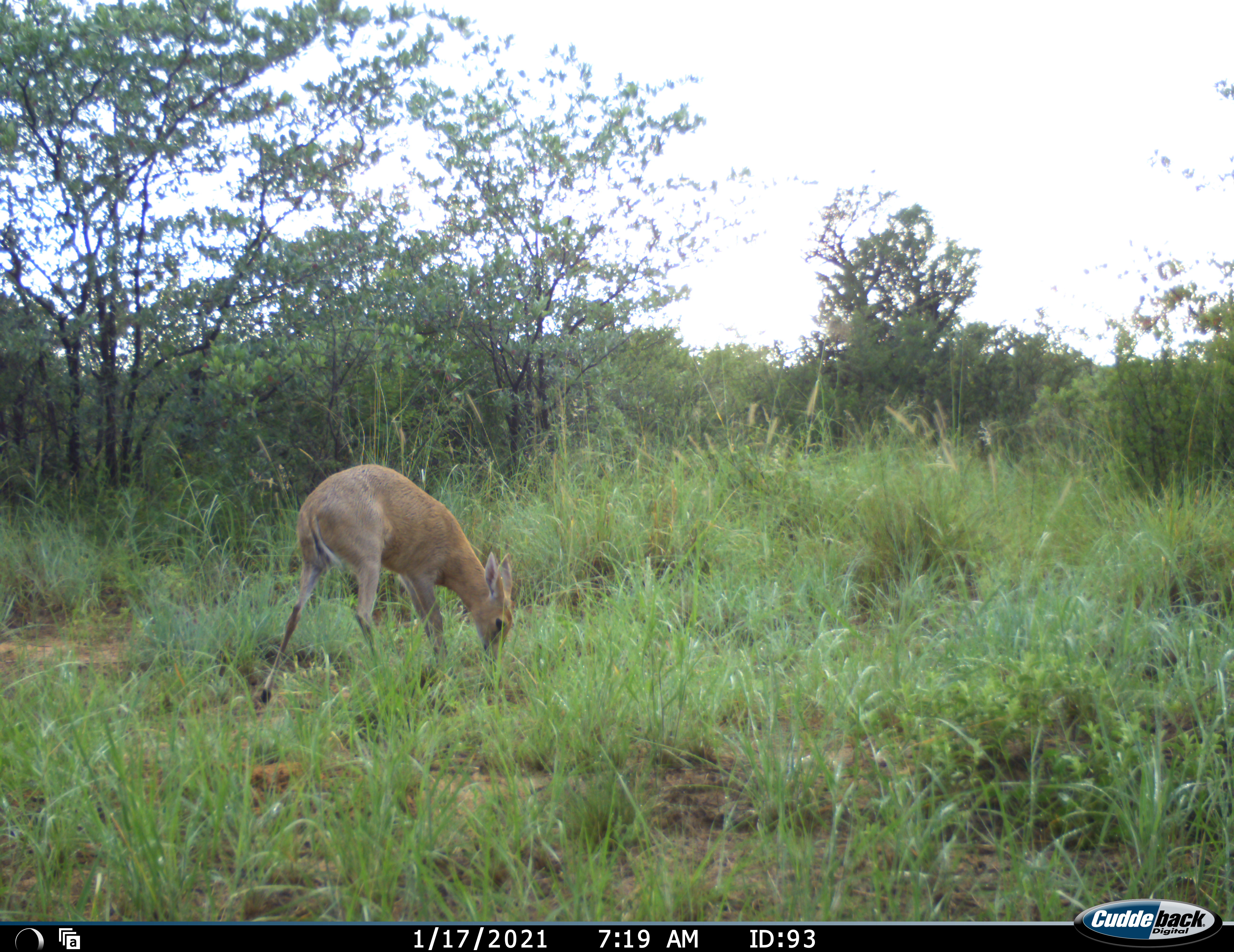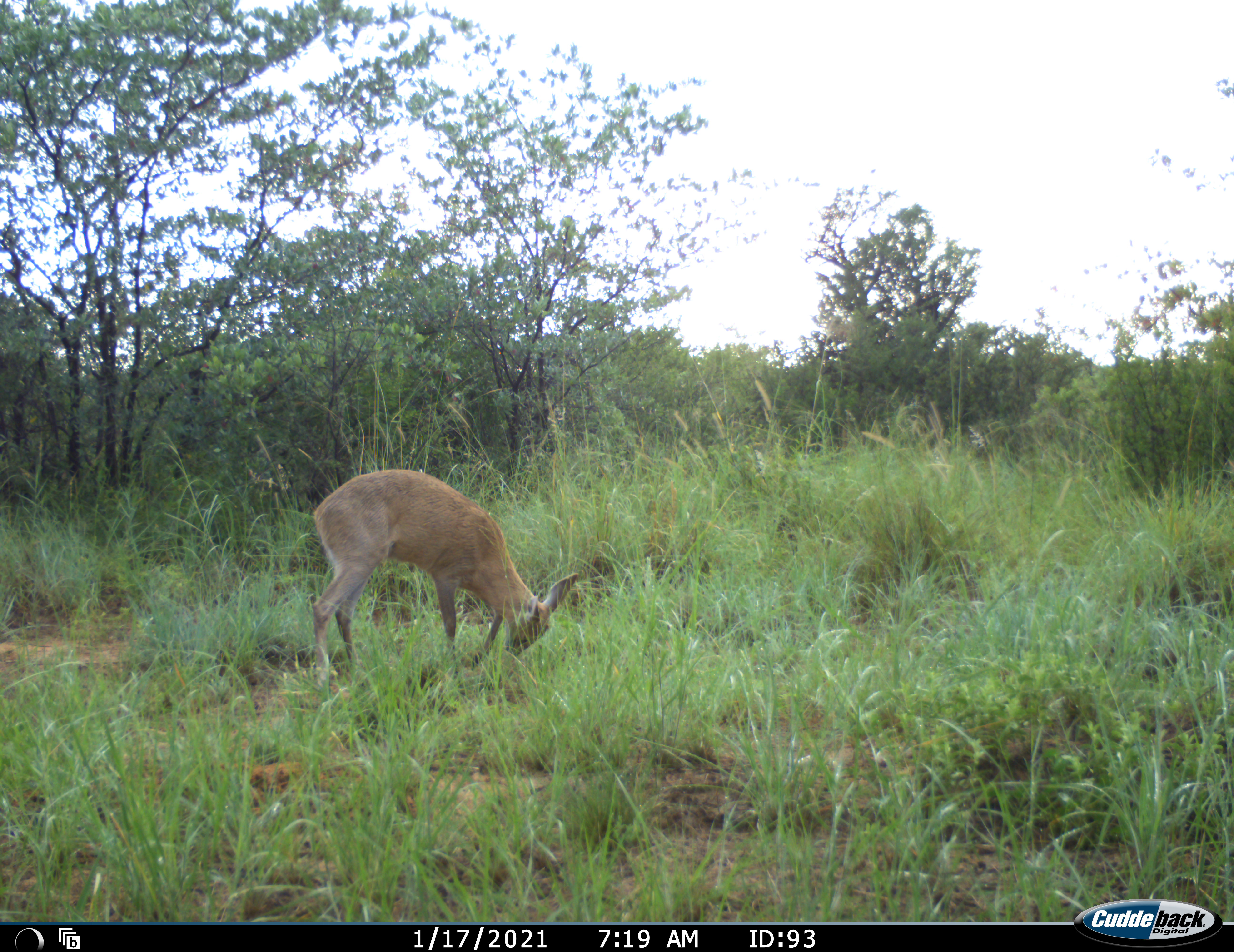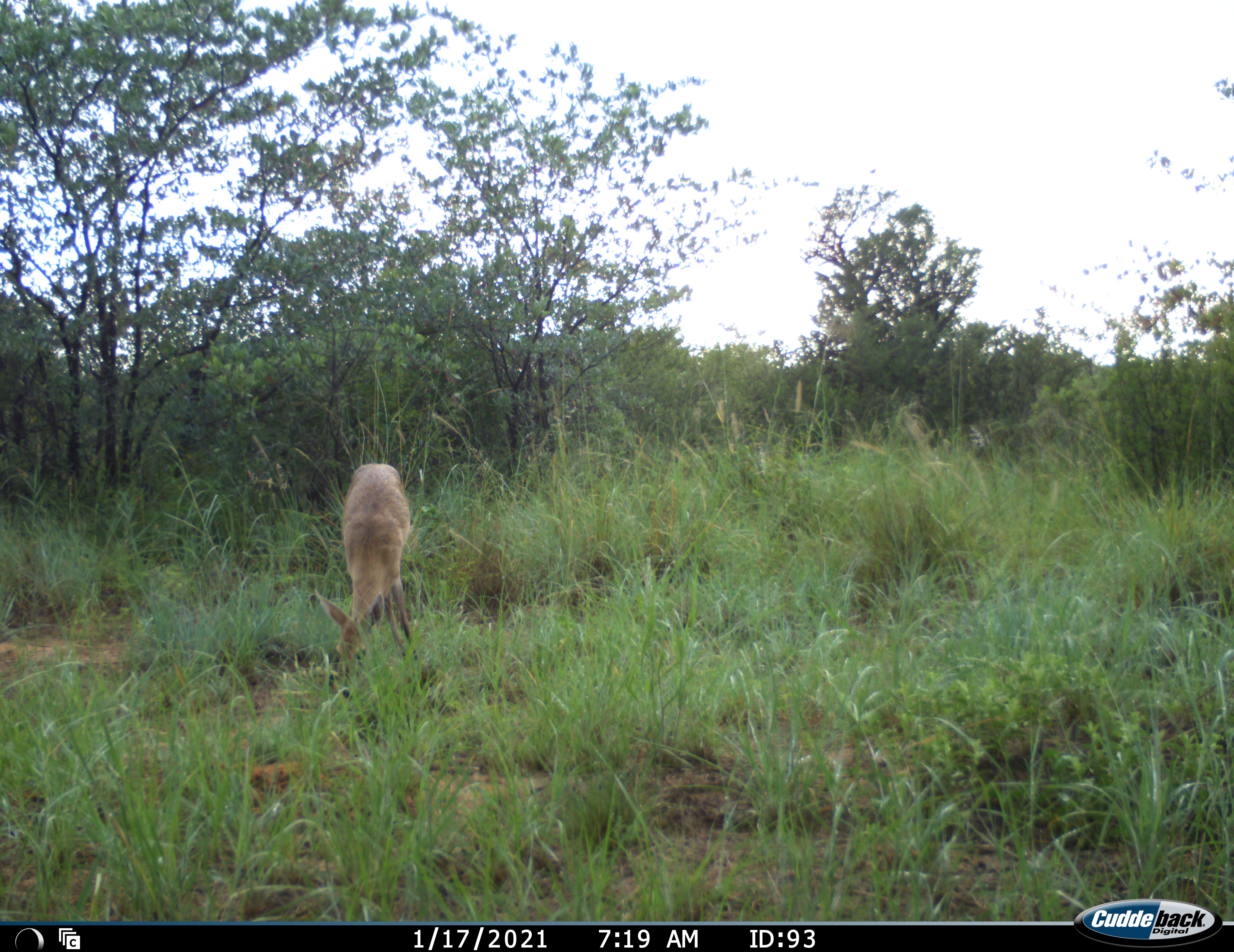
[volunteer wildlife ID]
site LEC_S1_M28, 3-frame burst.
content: unidentified animal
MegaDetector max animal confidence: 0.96